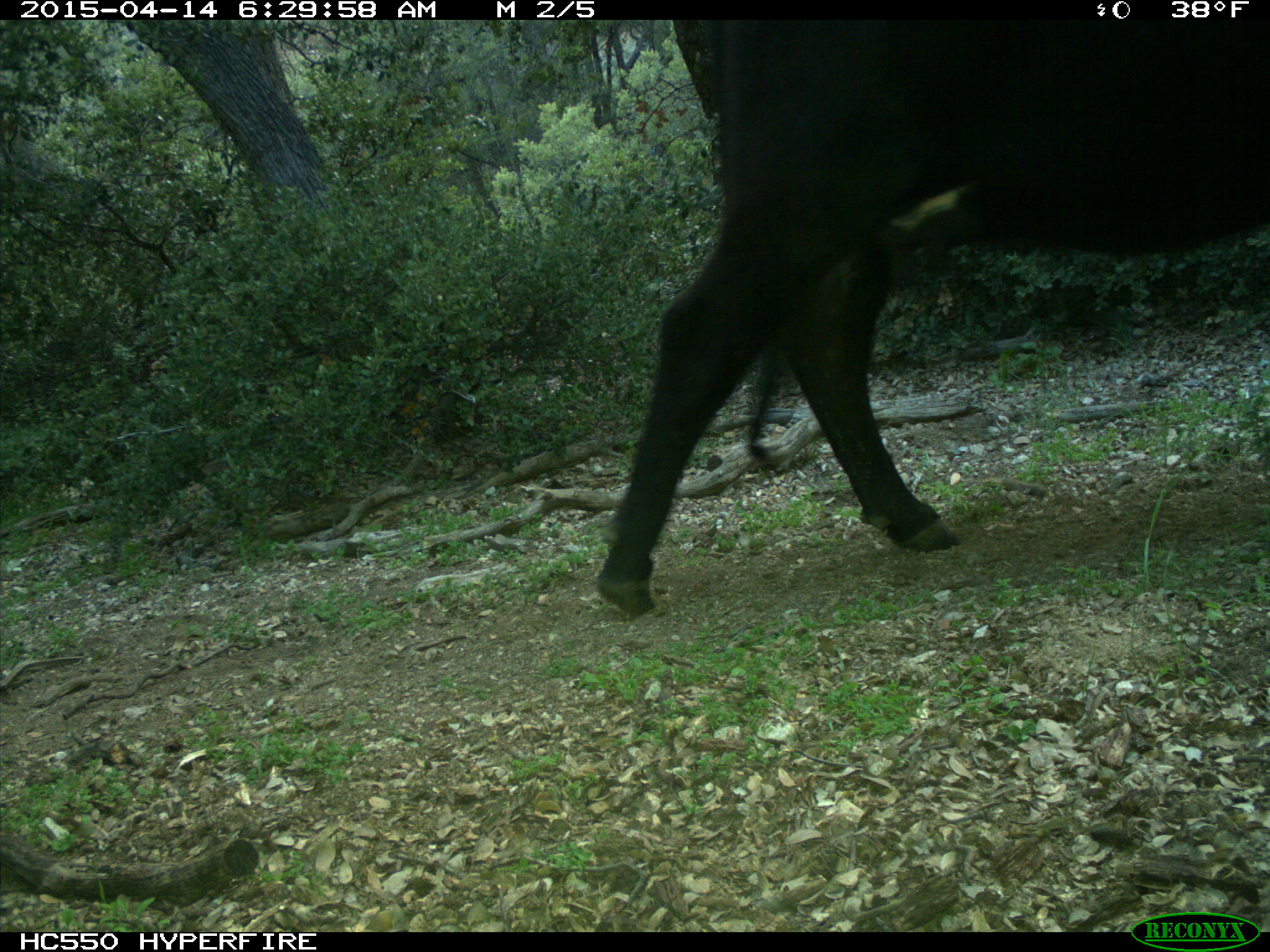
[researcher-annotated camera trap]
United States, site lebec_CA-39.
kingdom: Animalia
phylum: Chordata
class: Mammalia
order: Artiodactyla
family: Bovidae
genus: Bos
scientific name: Bos taurus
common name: domestic cow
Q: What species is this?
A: Bos taurus (domestic cow).